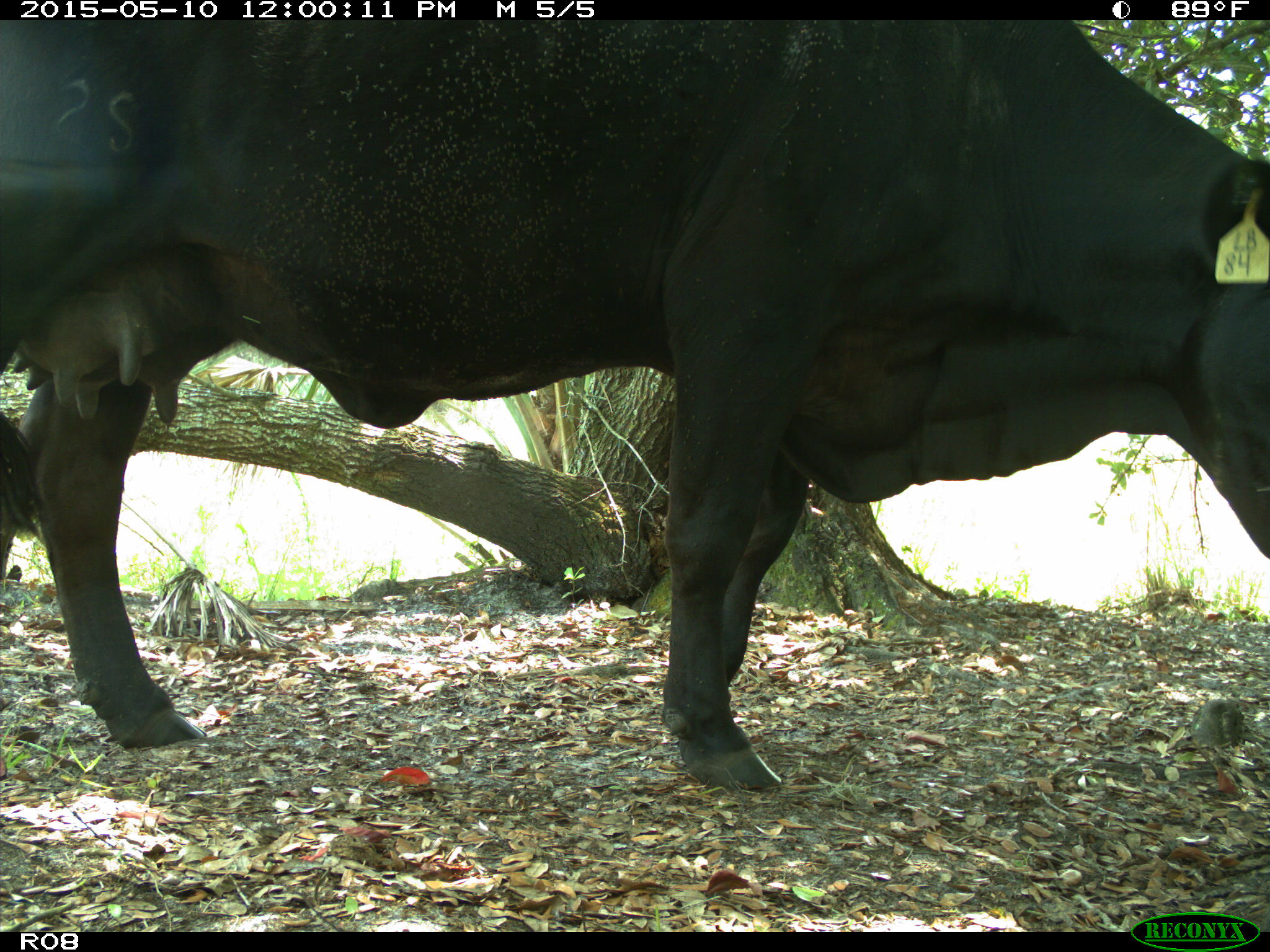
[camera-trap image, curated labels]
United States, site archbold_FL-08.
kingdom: Animalia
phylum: Chordata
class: Mammalia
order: Artiodactyla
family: Bovidae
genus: Bos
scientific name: Bos taurus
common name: domestic cow